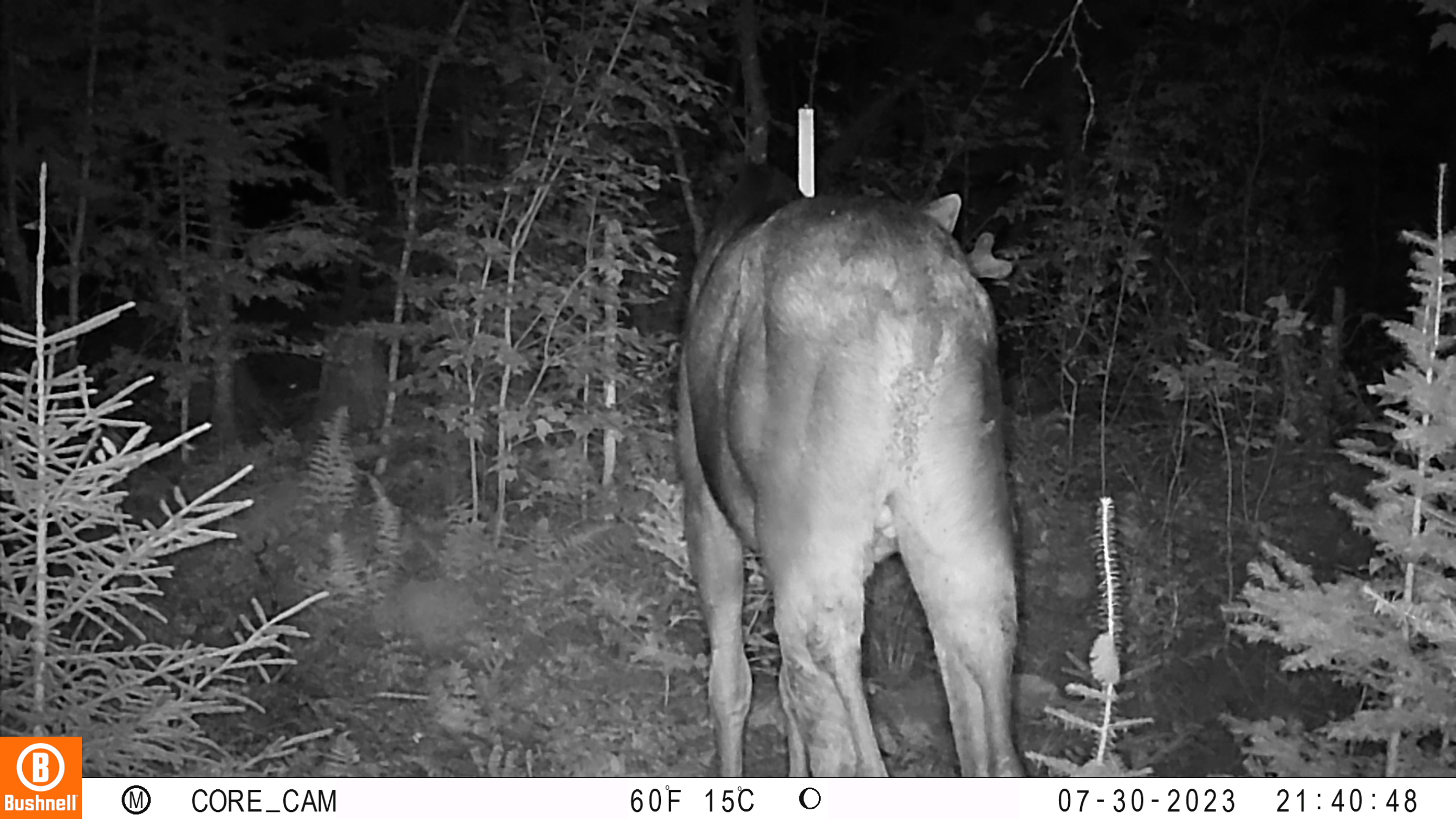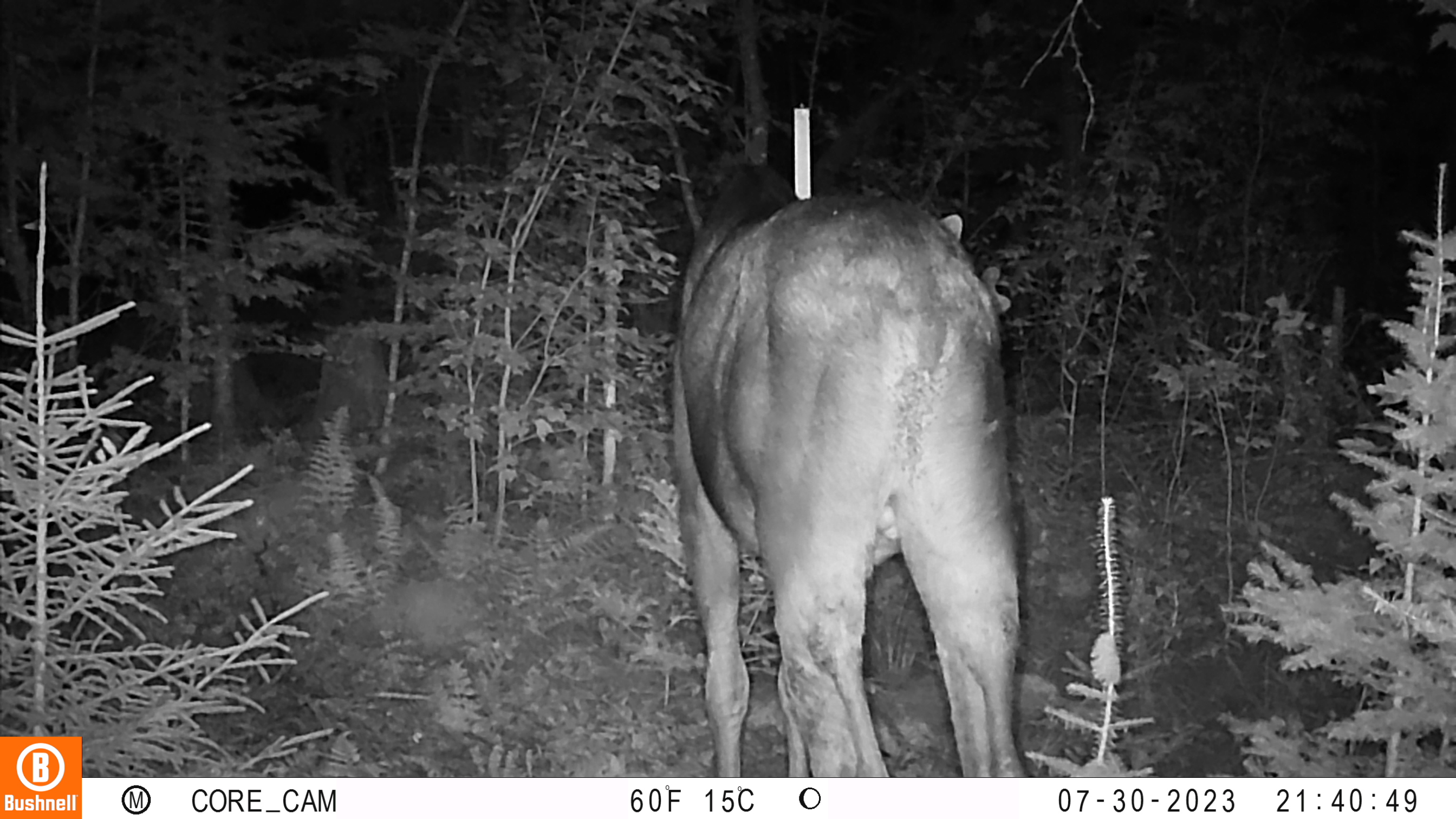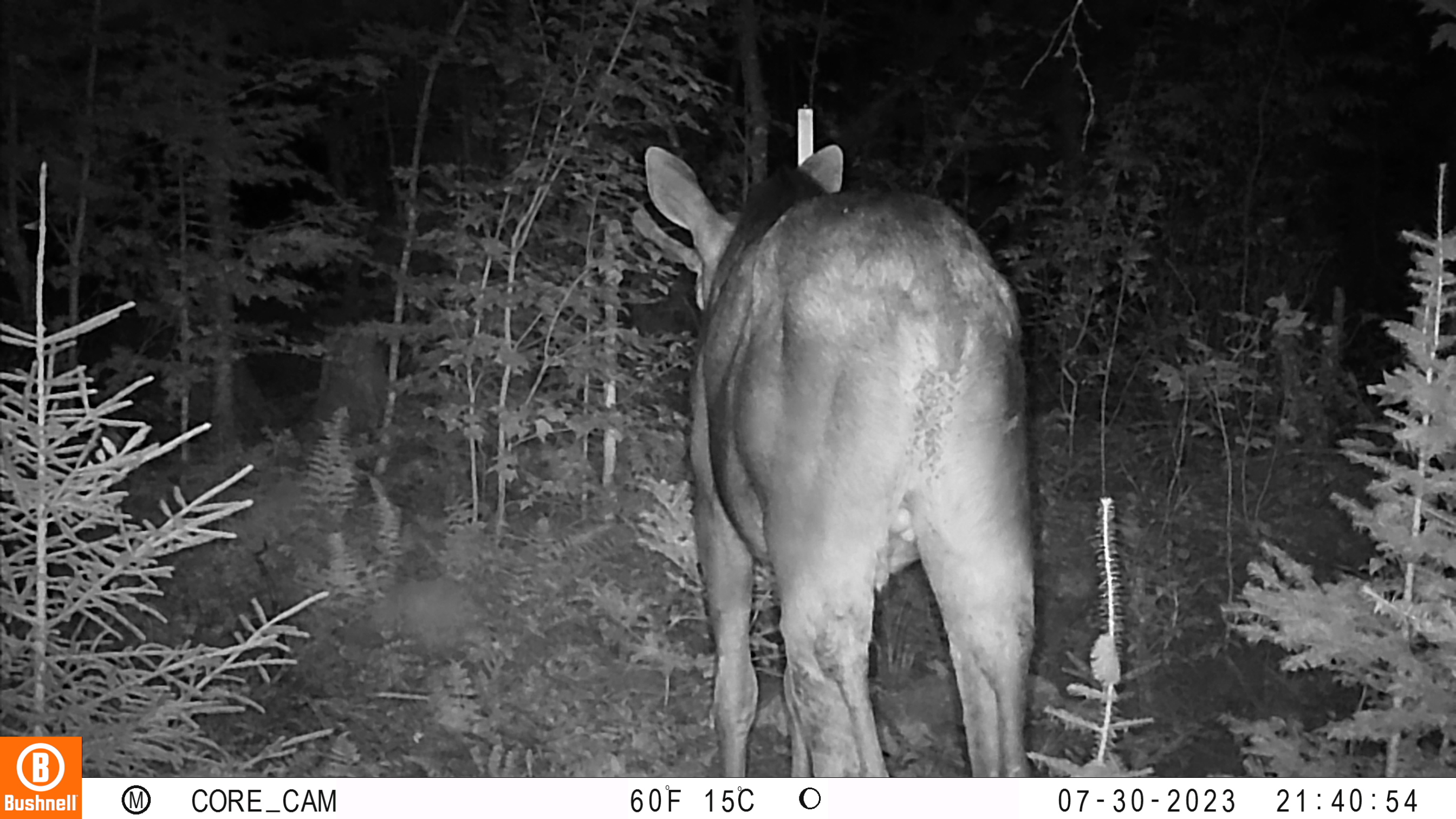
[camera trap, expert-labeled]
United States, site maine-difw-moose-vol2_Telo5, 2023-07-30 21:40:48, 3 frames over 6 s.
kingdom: Animalia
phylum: Chordata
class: Mammalia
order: Artiodactyla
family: Cervidae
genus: Odocoileus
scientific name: Odocoileus virginianus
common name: white-tailed deer